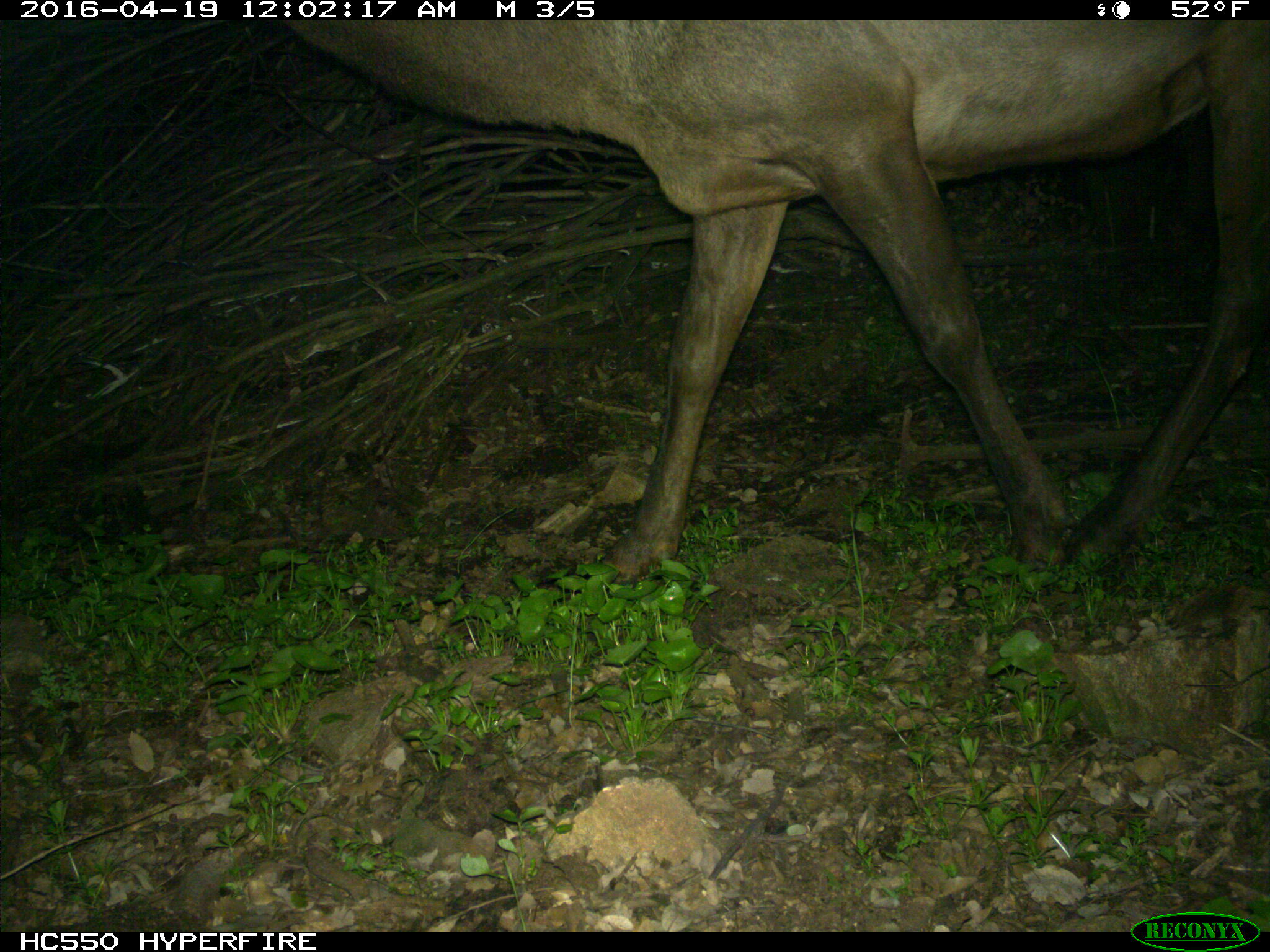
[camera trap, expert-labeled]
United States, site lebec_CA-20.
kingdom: Animalia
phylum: Chordata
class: Mammalia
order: Artiodactyla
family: Cervidae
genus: Cervus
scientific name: Cervus canadensis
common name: elk